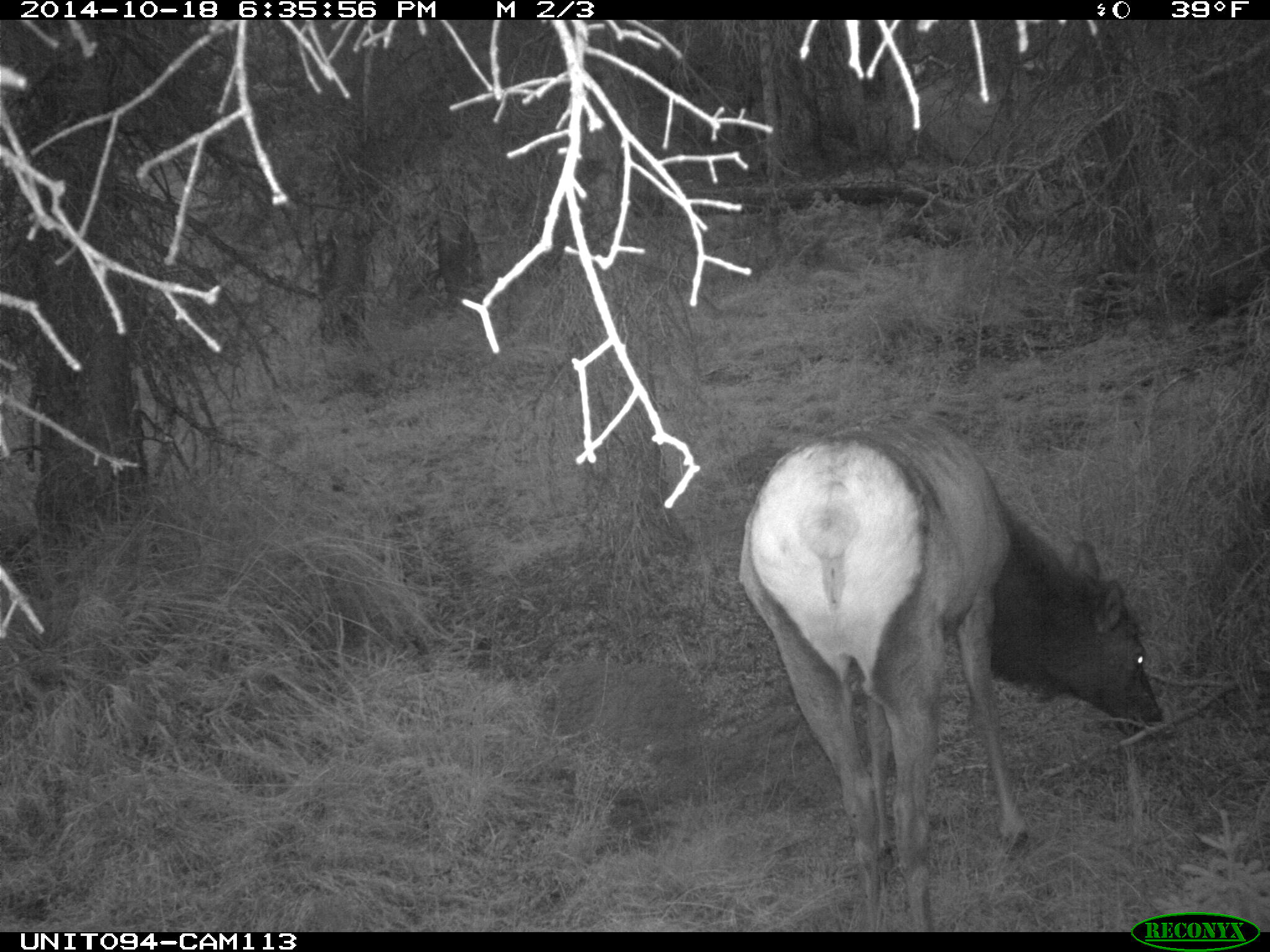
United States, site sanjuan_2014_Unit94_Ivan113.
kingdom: Animalia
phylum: Chordata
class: Mammalia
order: Artiodactyla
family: Cervidae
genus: Cervus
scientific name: Cervus elaphus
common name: red deer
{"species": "Cervus elaphus (red deer)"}